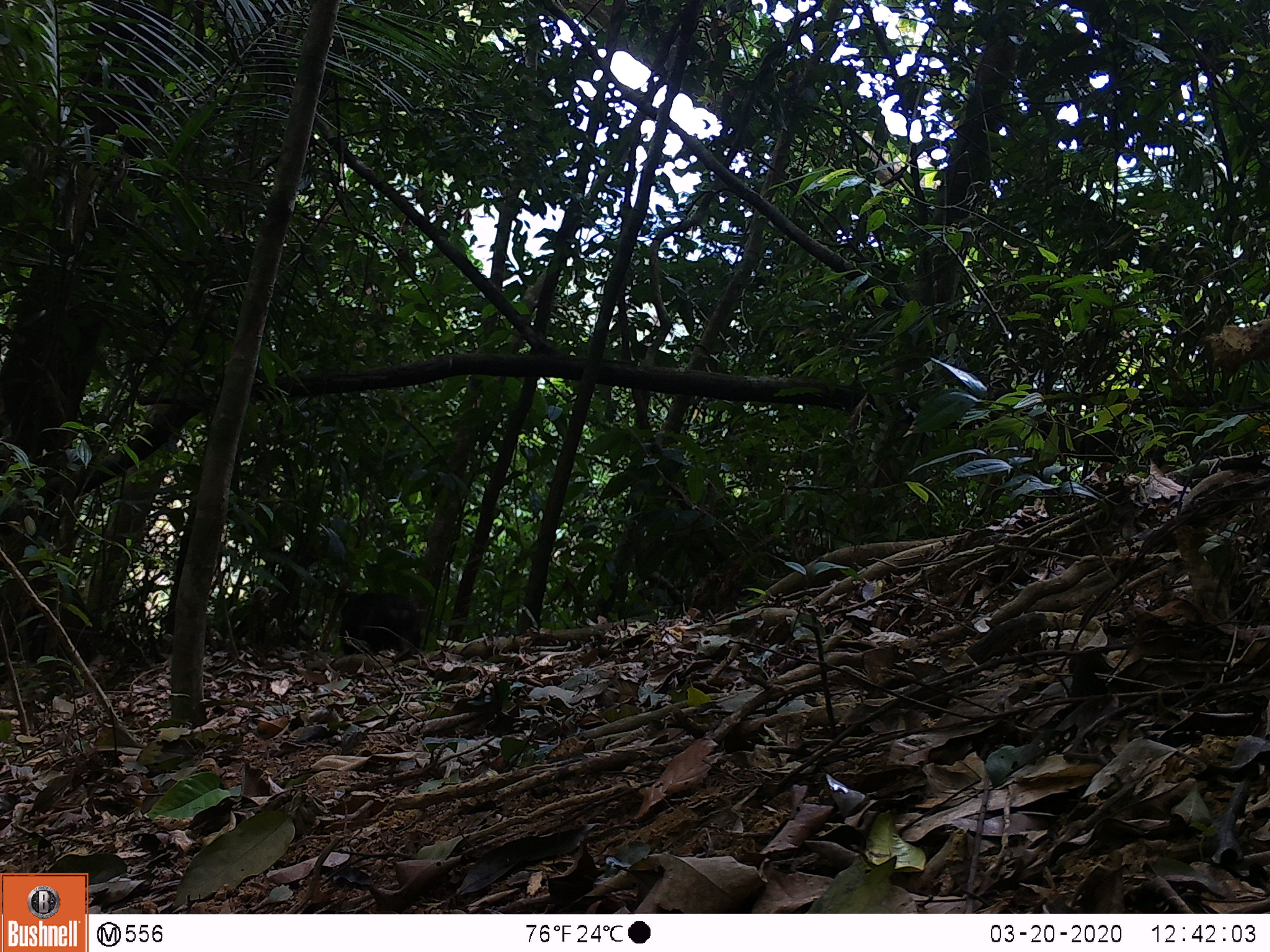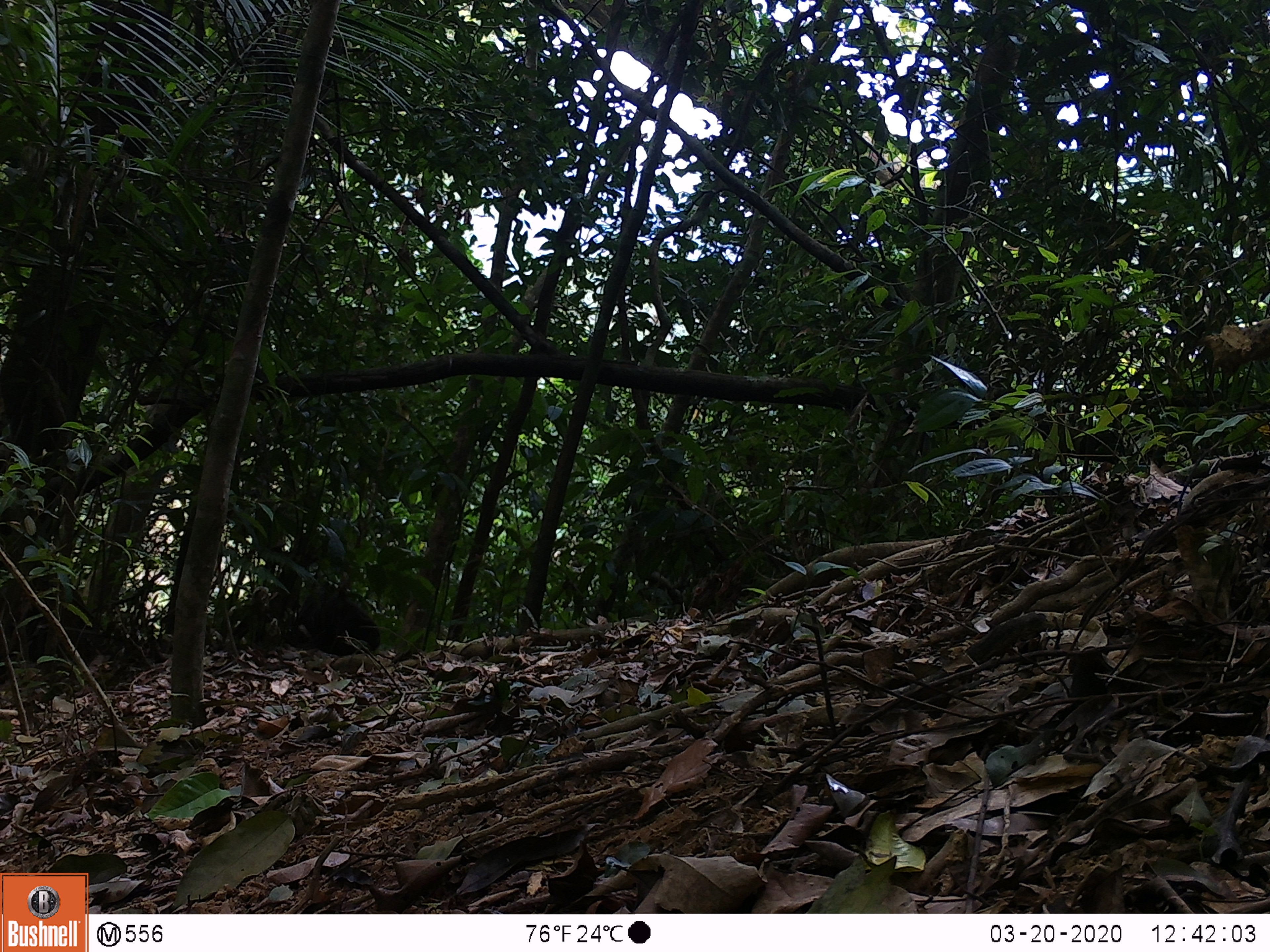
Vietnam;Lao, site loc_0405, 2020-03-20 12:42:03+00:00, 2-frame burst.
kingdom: Animalia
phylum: Chordata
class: Mammalia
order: Primates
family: Cercopithecidae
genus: Macaca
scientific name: Macaca arctoides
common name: stump-tailed macaque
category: stump tailed macaque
Stump tailed macaque (stump-tailed macaque) (Macaca arctoides). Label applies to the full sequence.